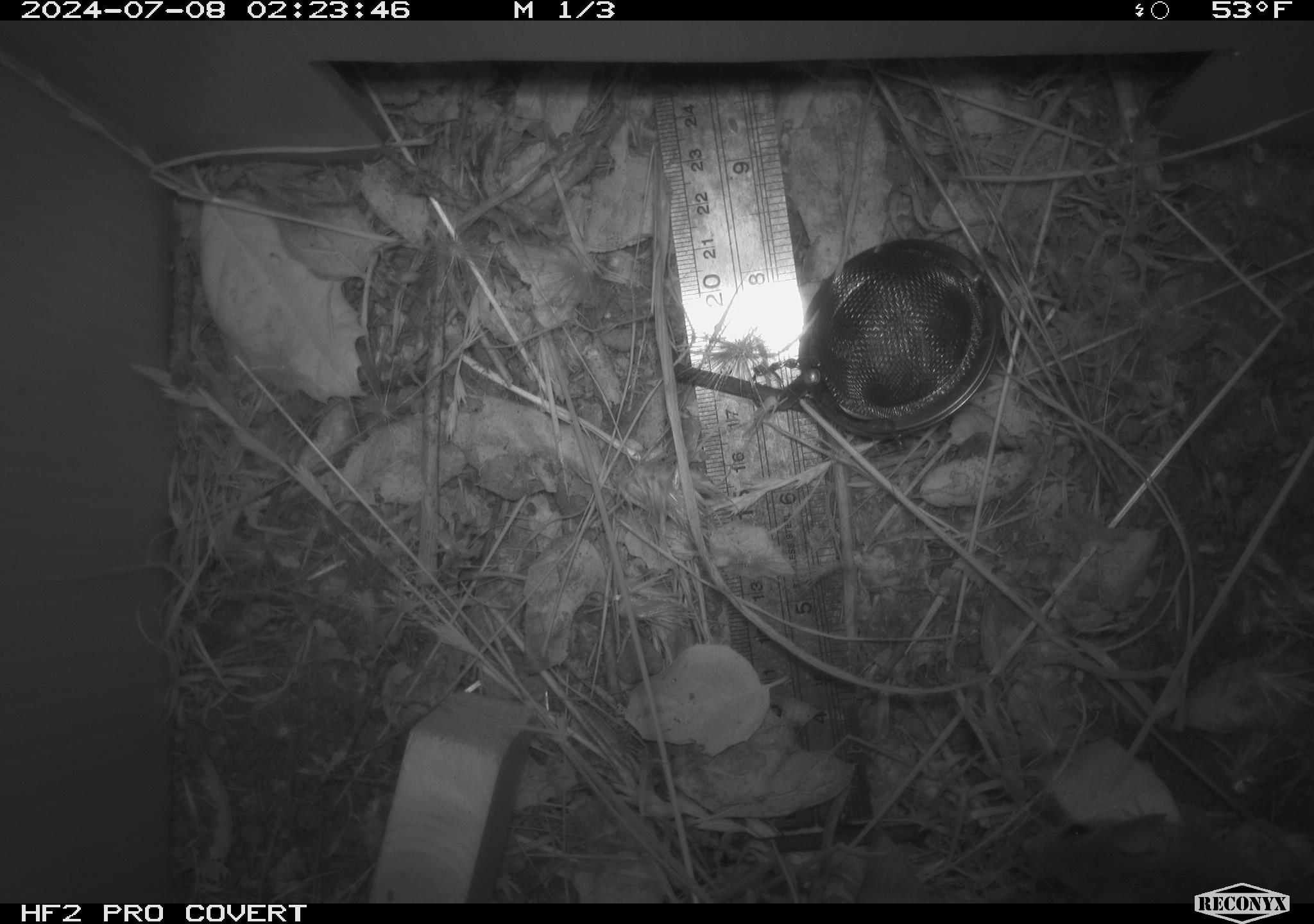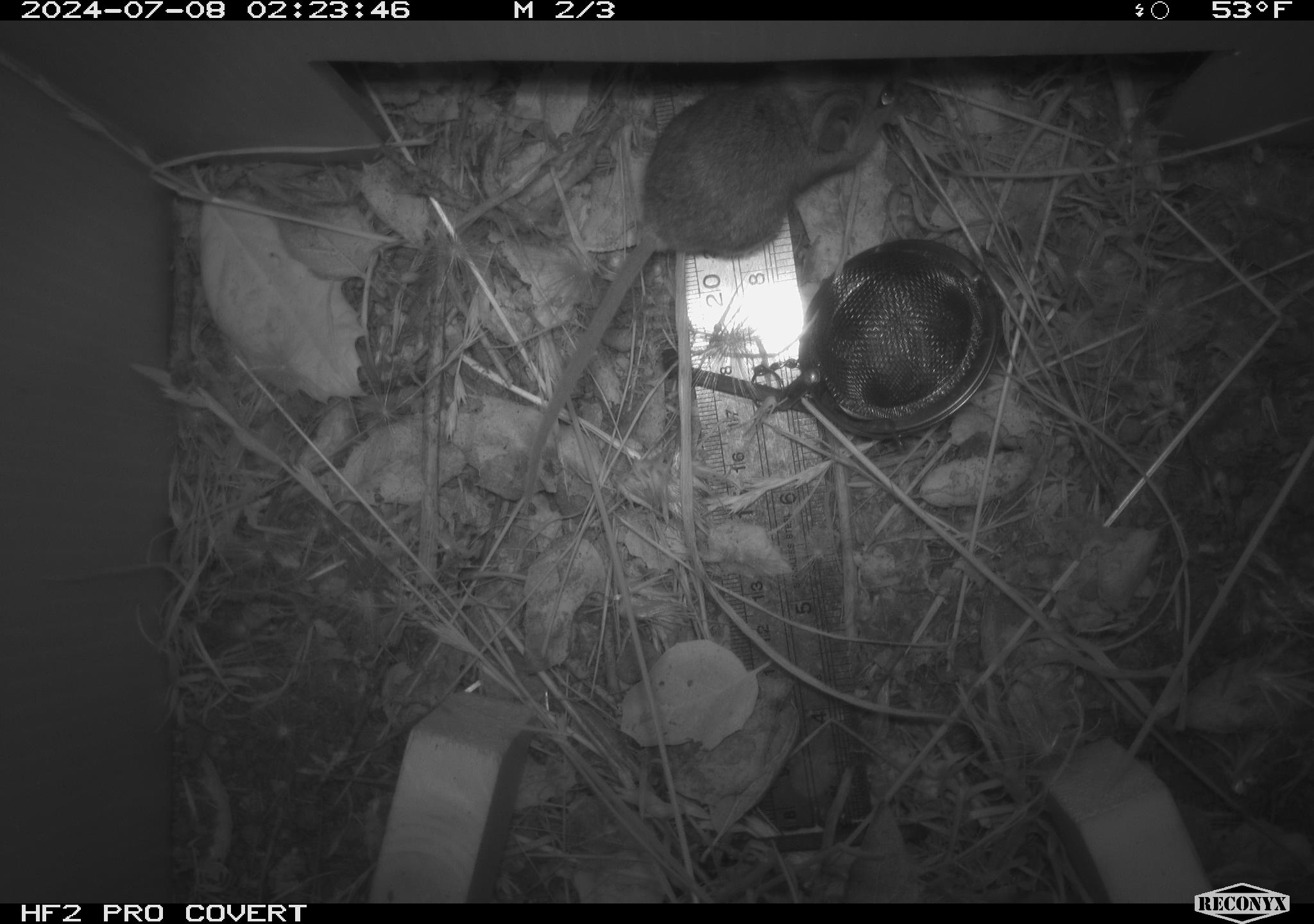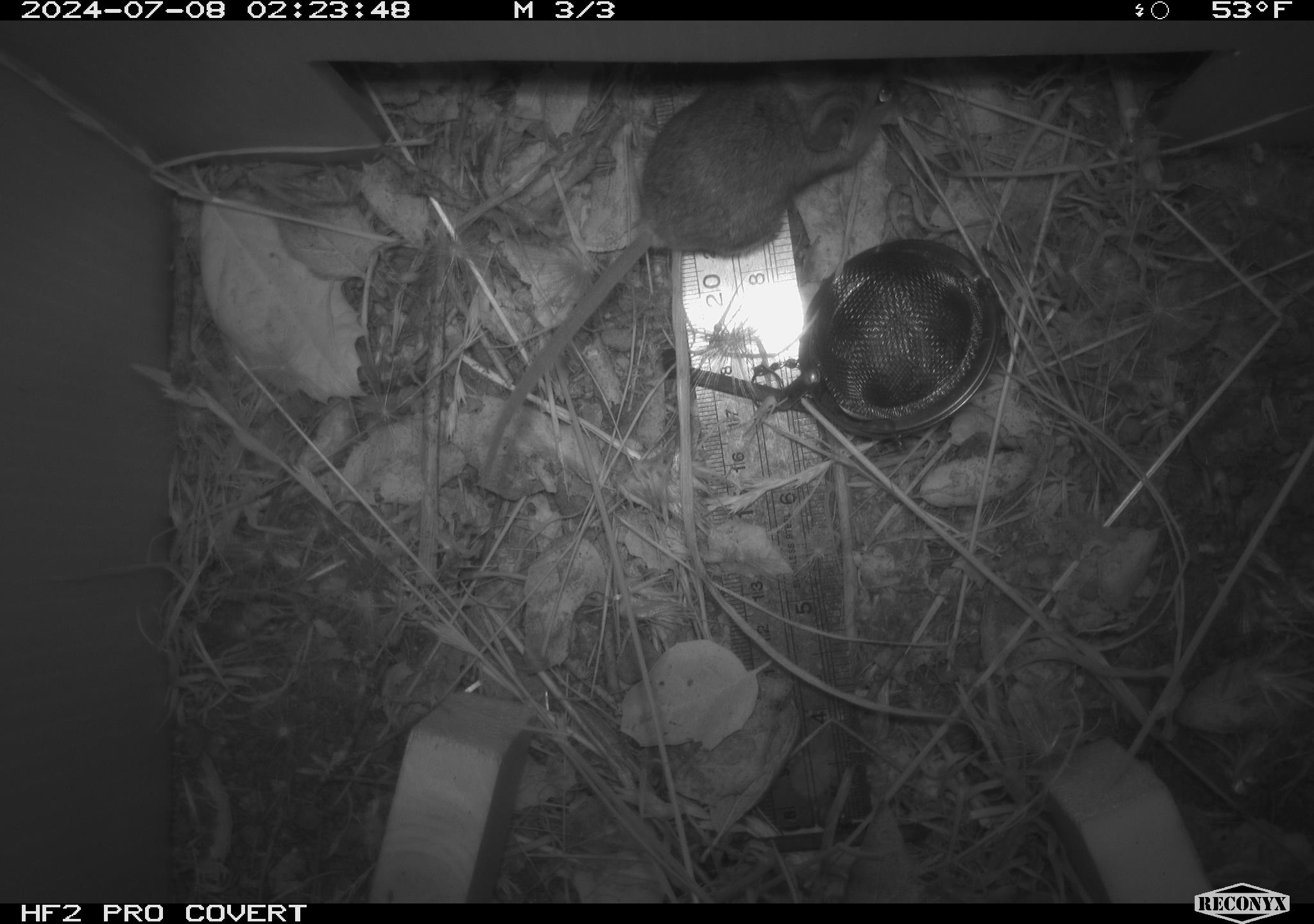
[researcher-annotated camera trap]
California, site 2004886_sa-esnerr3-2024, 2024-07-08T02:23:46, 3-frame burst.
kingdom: Animalia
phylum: Chordata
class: Mammalia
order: Rodentia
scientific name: Rodentia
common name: rodent